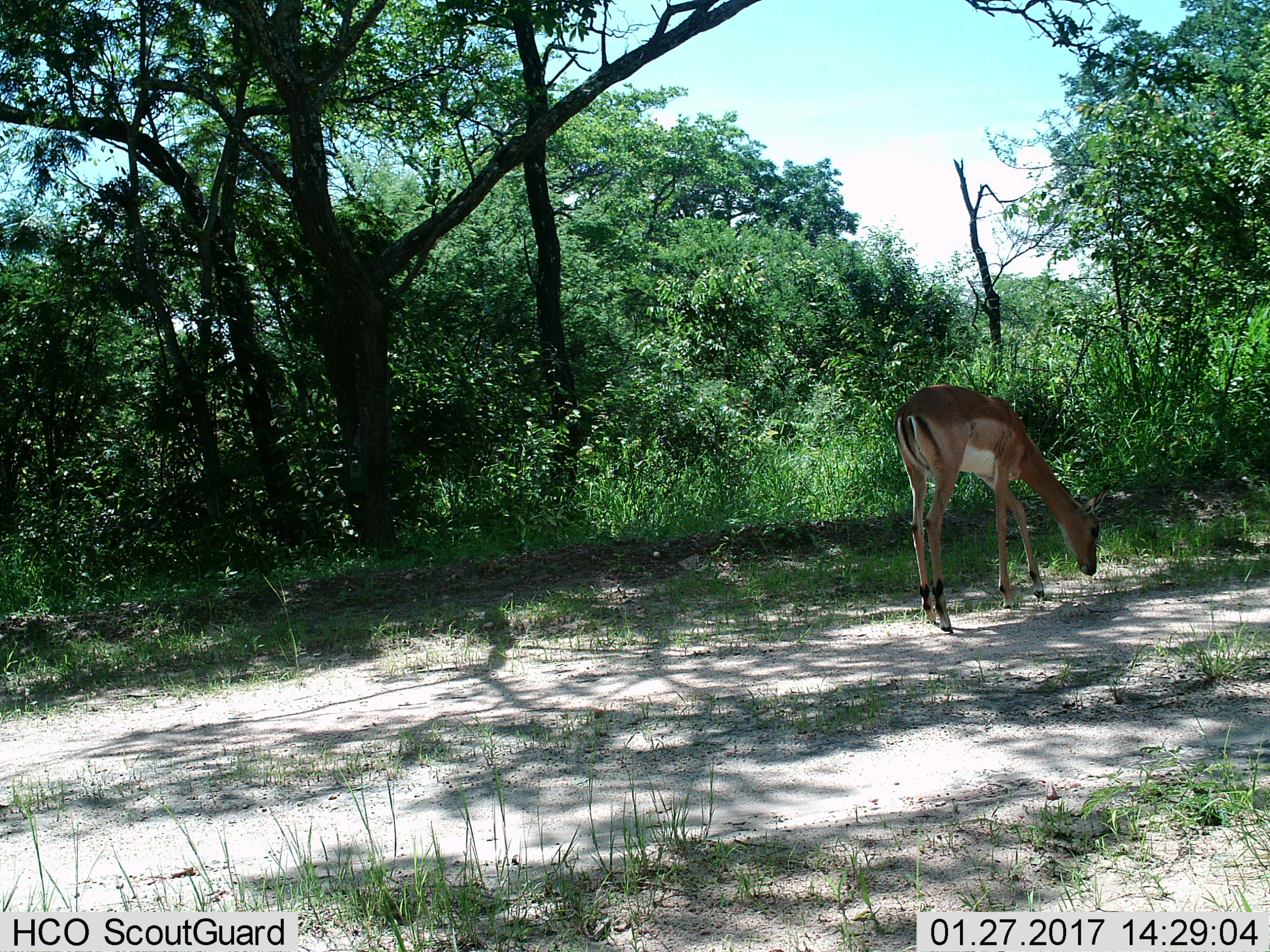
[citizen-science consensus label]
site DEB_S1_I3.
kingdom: Animalia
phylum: Chordata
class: Mammalia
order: Artiodactyla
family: Bovidae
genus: Aepyceros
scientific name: Aepyceros melampus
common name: impala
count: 1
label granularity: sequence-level